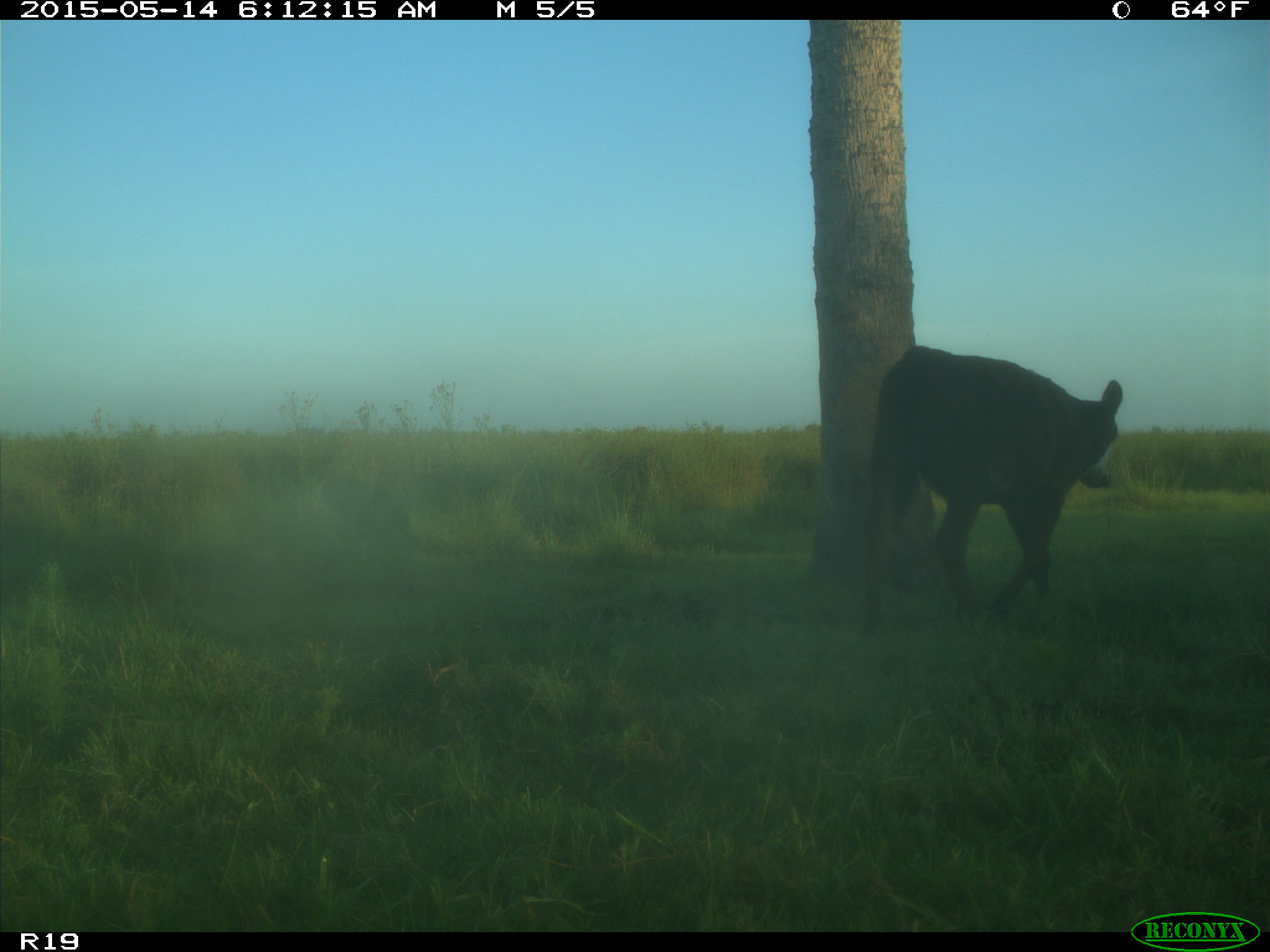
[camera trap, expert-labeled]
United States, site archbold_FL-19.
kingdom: Animalia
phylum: Chordata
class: Mammalia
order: Artiodactyla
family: Bovidae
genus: Bos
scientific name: Bos taurus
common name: domestic cow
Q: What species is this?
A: Bos taurus (domestic cow).